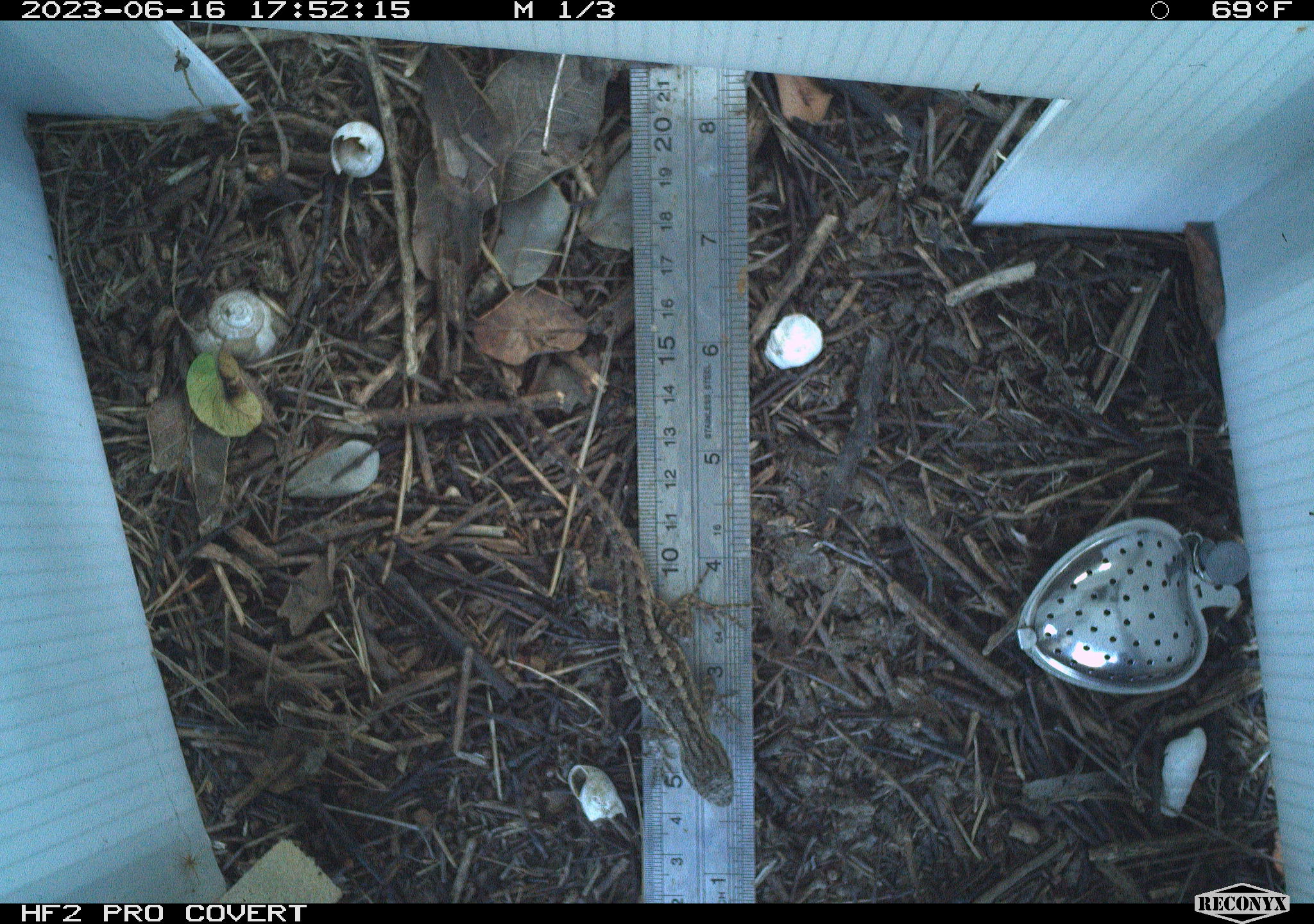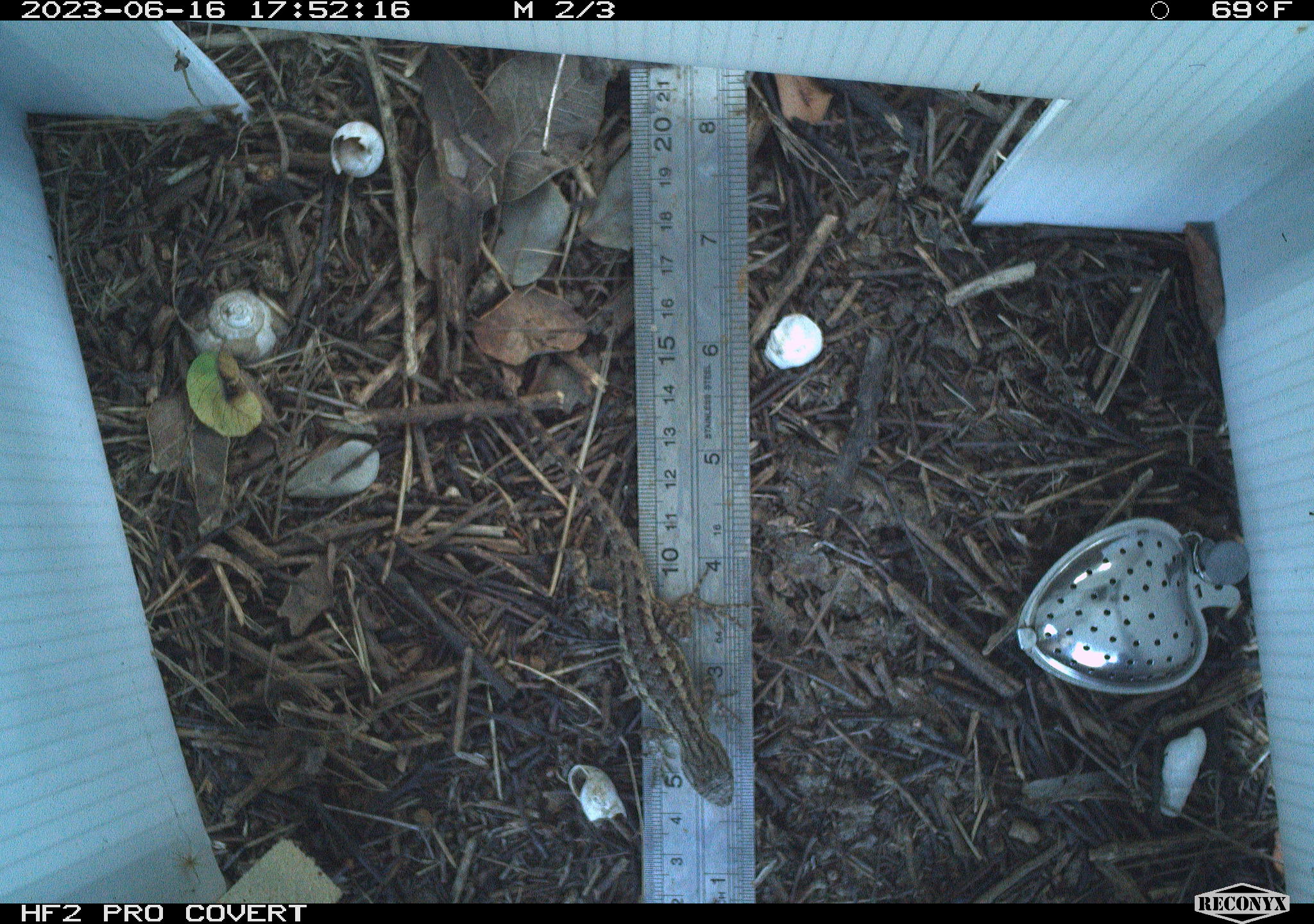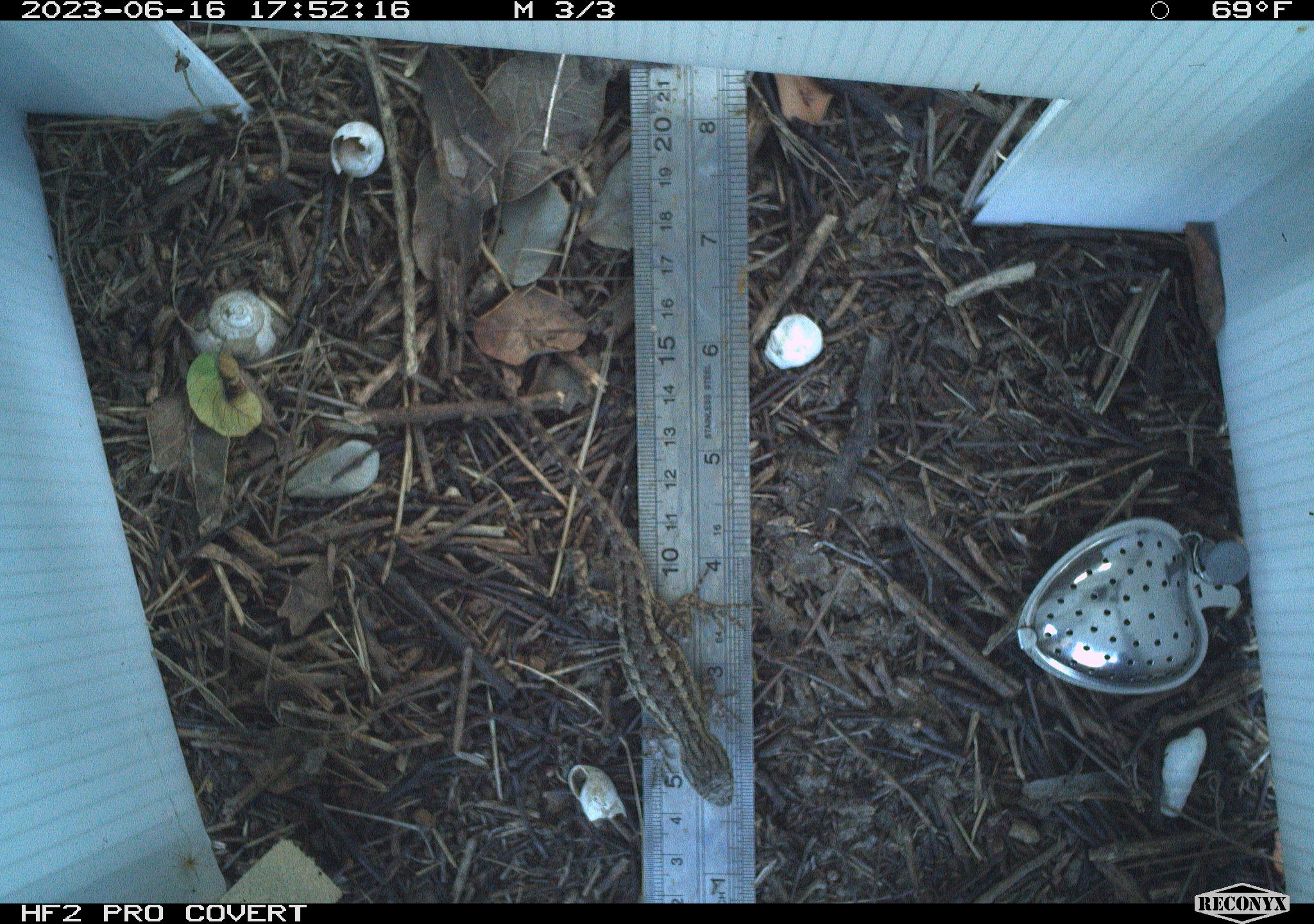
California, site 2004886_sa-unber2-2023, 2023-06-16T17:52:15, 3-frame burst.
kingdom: Animalia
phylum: Chordata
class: Reptilia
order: Squamata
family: Phrynosomatidae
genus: Sceloporus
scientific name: Sceloporus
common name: spiny lizards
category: sceloporus species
Sceloporus species (spiny lizards) (Sceloporus).